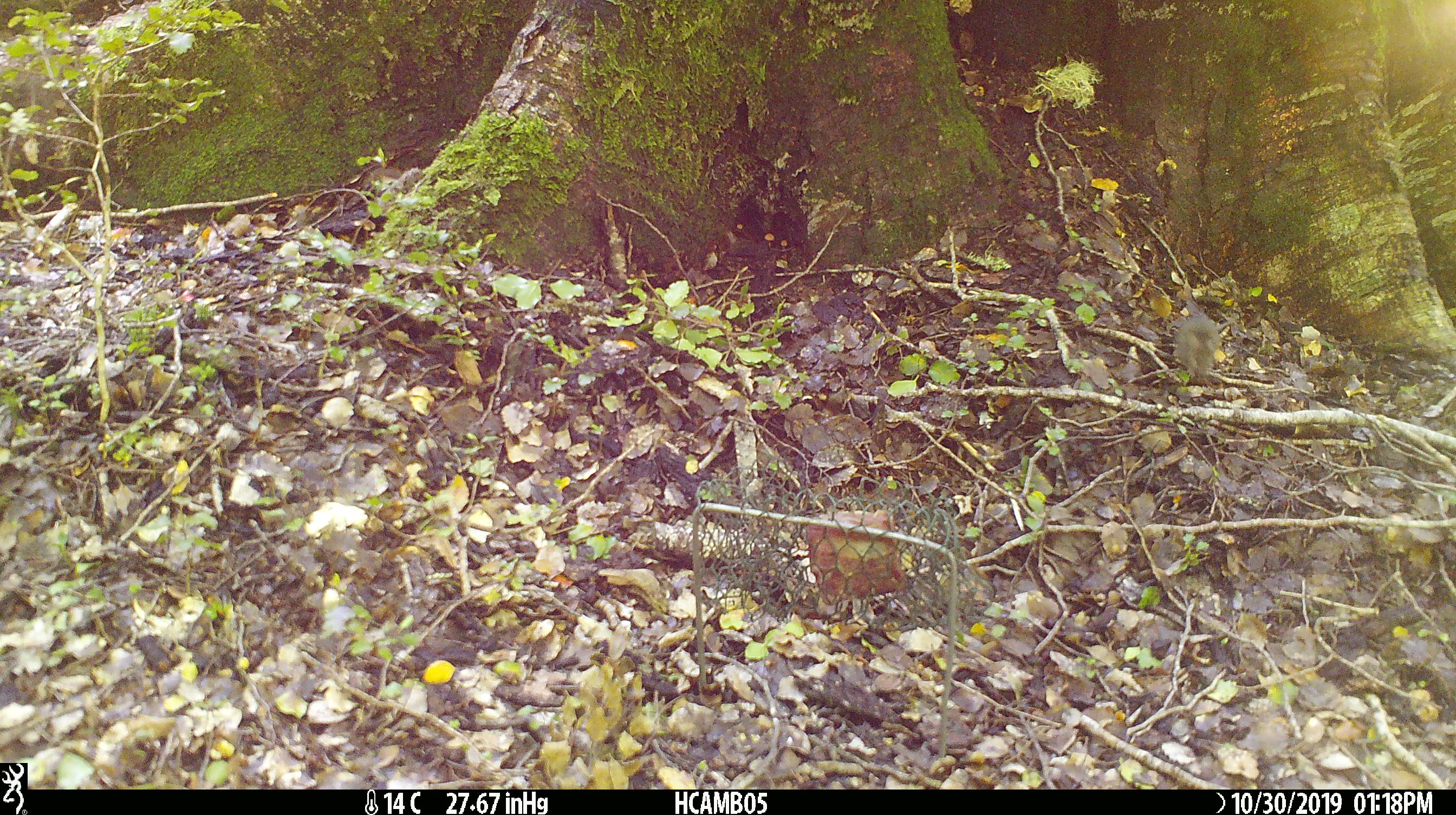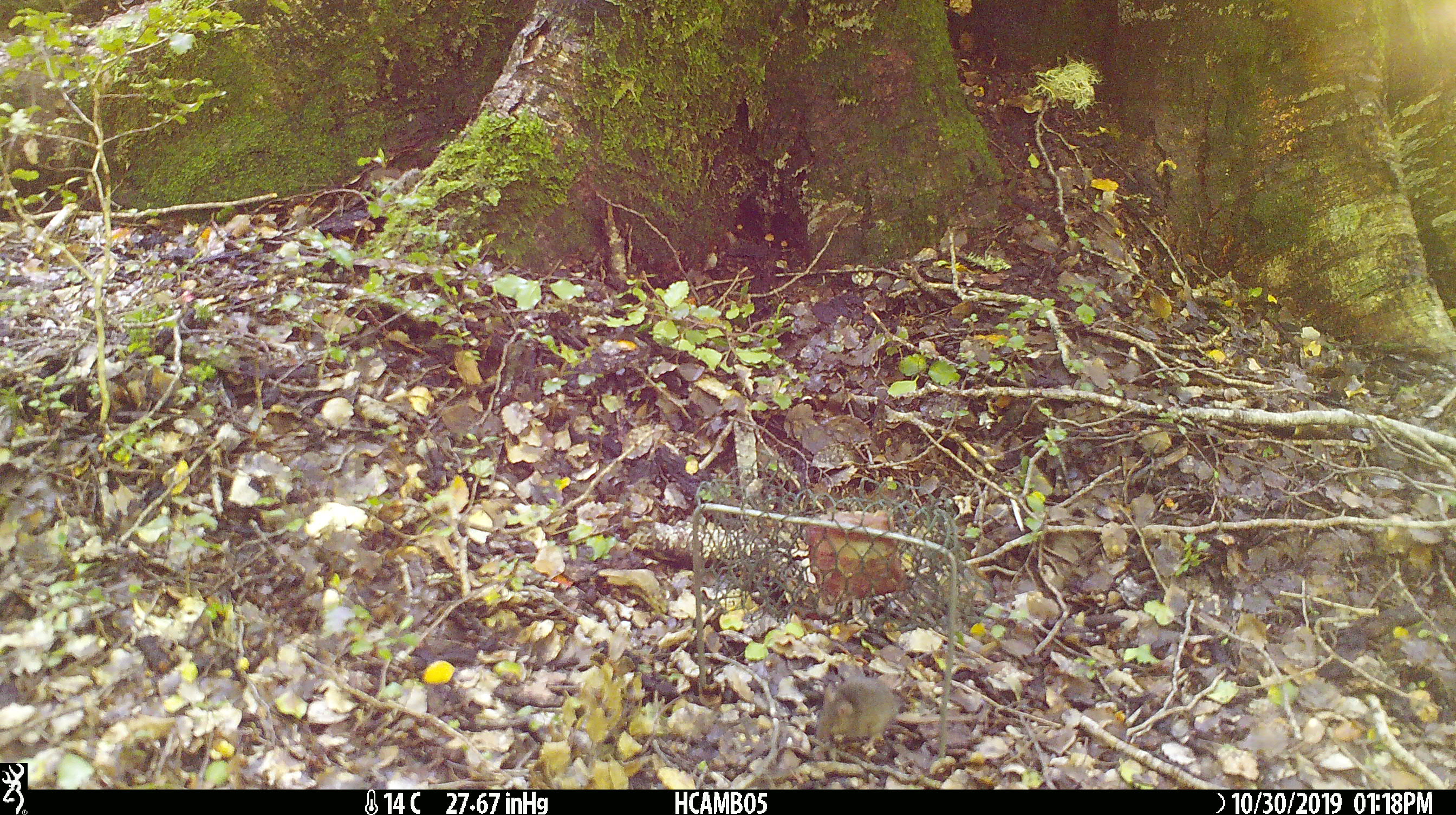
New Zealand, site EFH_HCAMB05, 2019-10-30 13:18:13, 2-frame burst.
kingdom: Animalia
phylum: Chordata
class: Mammalia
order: Rodentia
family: Muridae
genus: Mus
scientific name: Mus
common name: mouse